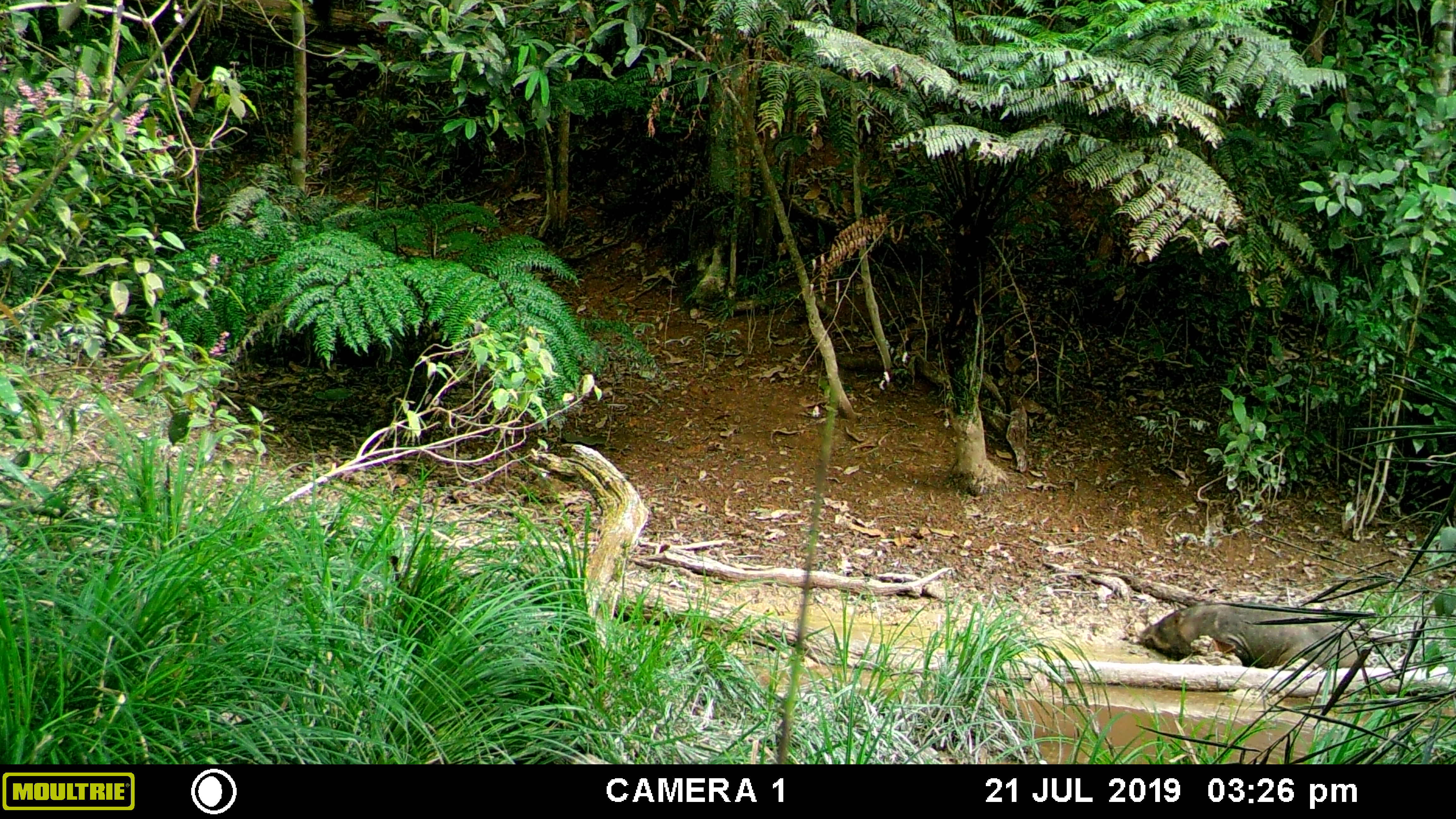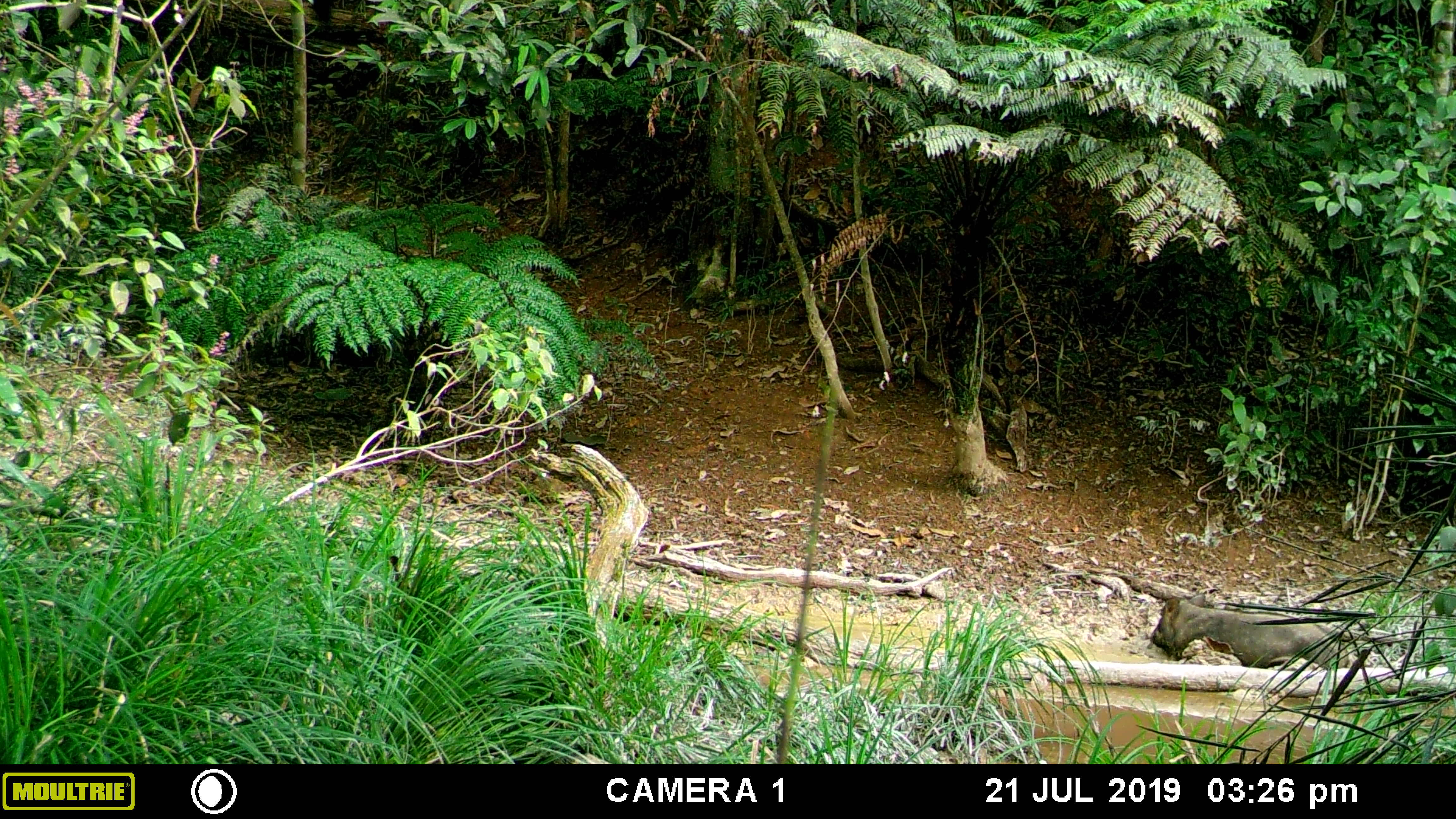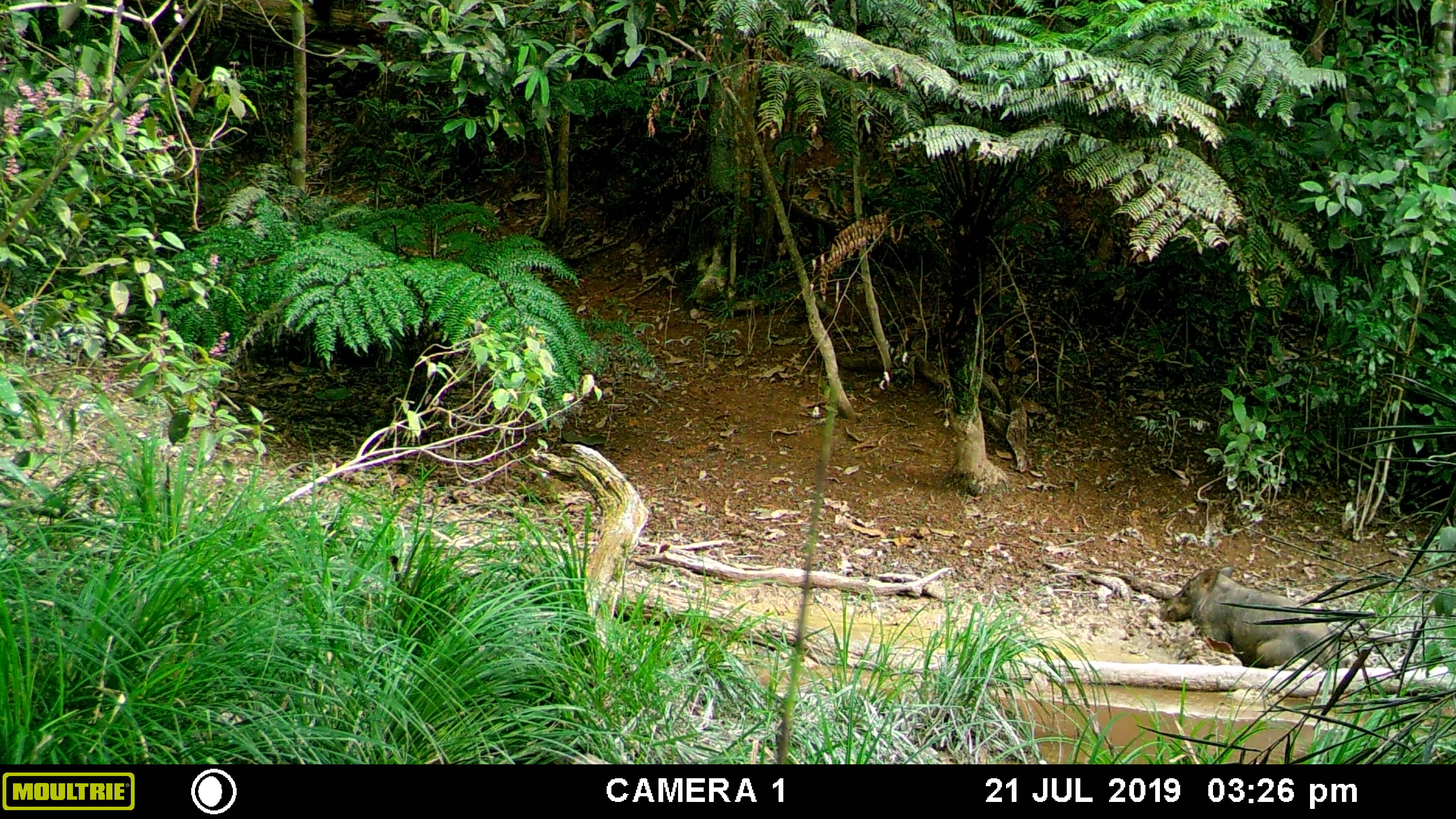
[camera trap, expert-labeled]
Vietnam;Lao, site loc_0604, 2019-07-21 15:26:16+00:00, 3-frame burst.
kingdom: Animalia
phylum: Chordata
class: Mammalia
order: Artiodactyla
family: Suidae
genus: Sus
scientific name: Sus scrofa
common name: eurasian wild pig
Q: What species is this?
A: Eurasian wild pig (Sus scrofa).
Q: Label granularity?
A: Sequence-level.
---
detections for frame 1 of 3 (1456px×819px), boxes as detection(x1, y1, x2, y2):
eurasian wild pig: detection(1140, 601, 1366, 671)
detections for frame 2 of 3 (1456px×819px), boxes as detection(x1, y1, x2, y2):
eurasian wild pig: detection(1149, 595, 1349, 670)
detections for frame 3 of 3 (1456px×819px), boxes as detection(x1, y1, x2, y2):
eurasian wild pig: detection(1159, 564, 1343, 670)